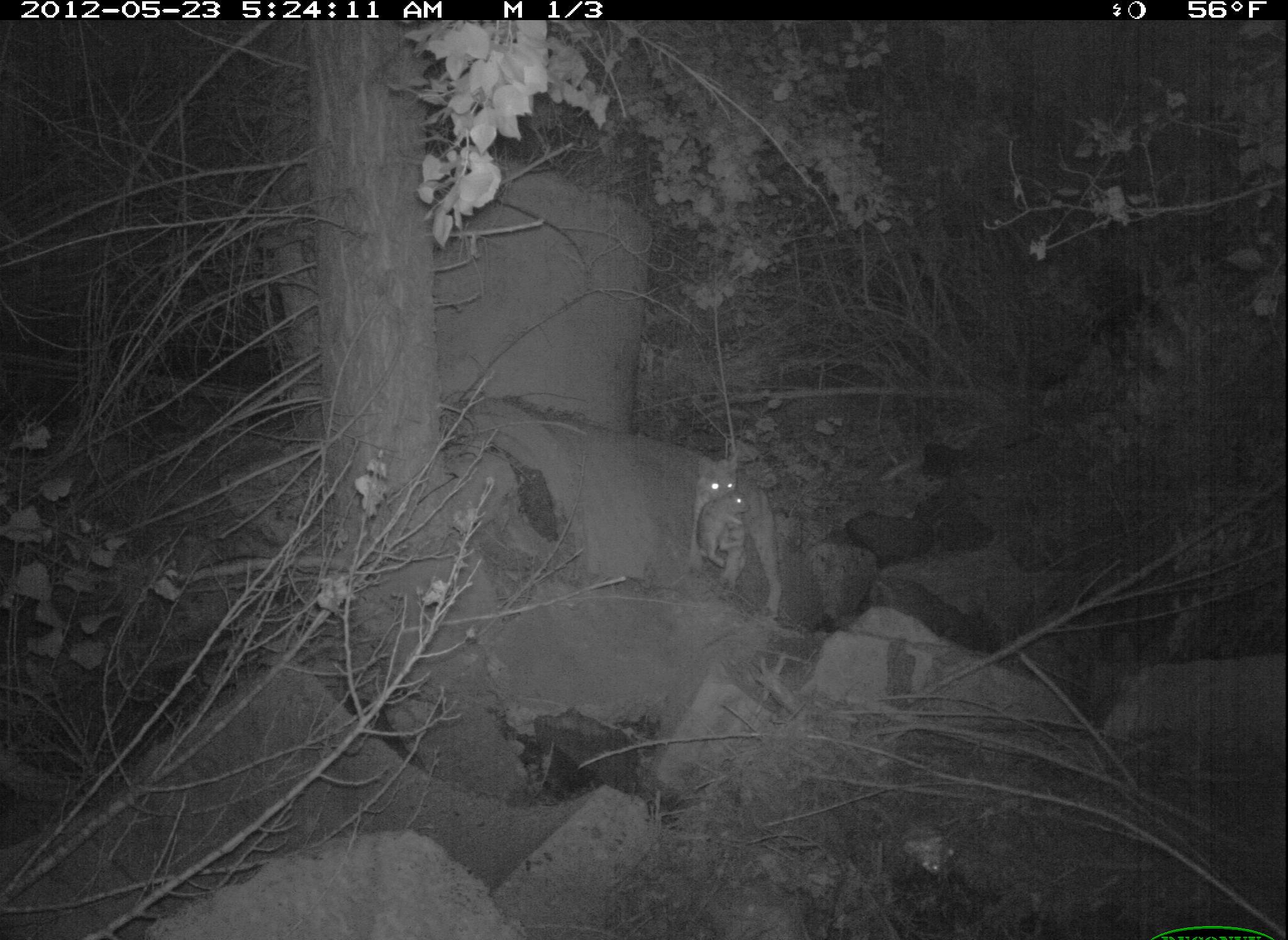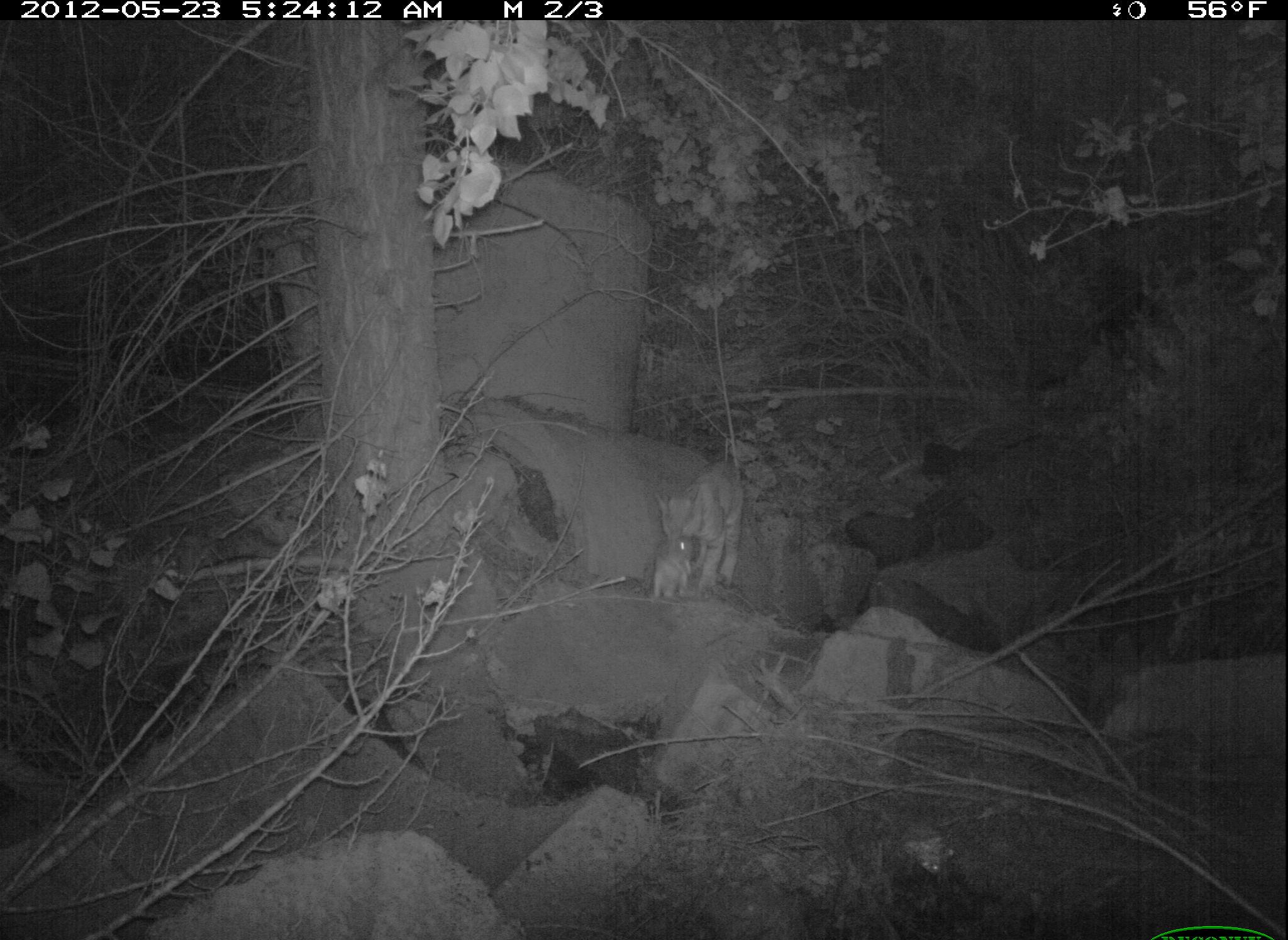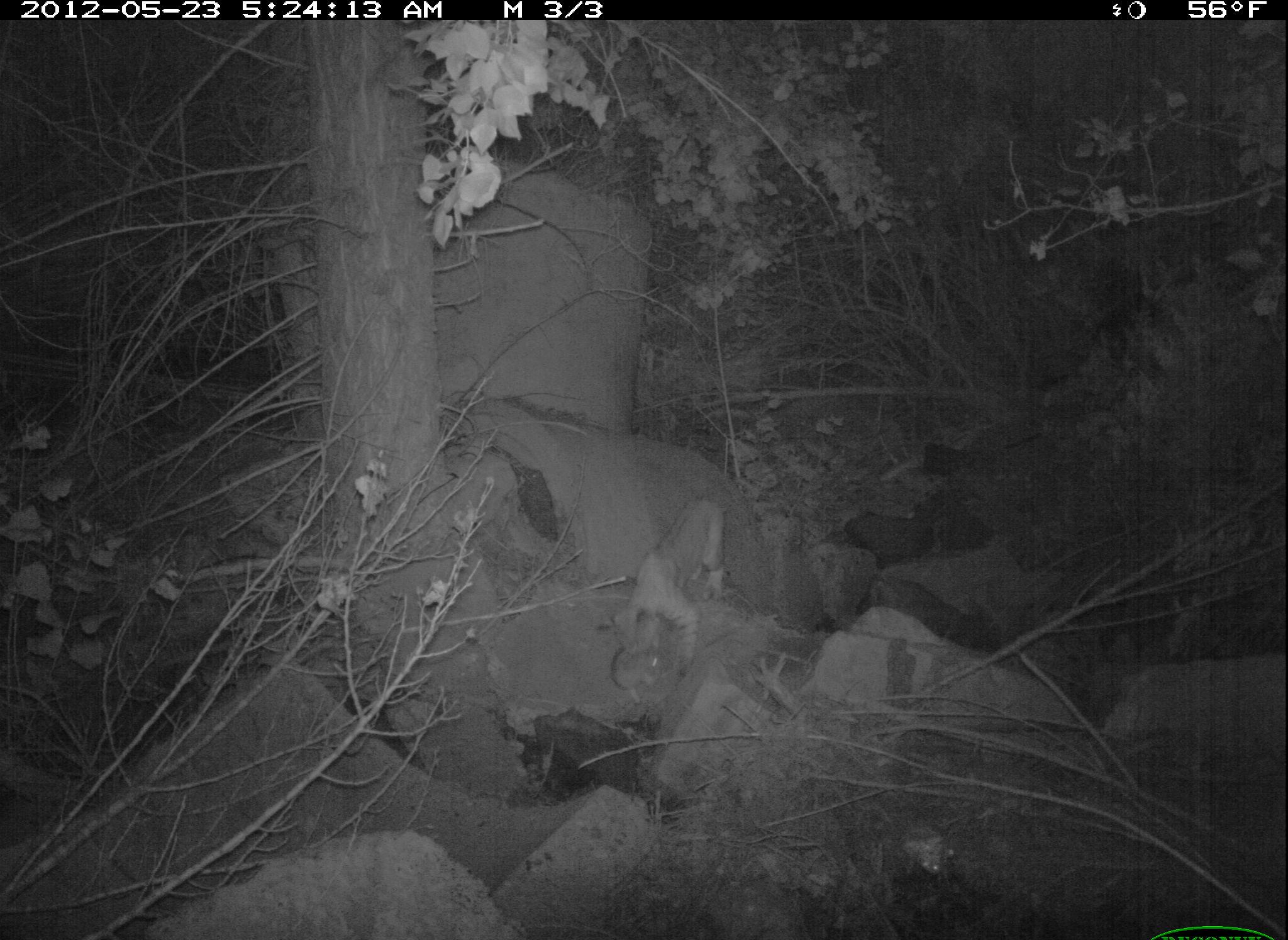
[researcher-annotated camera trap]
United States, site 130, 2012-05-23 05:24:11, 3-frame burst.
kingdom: Animalia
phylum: Chordata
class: Mammalia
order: Lagomorpha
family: Leporidae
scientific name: Leporidae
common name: rabbits and hares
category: rabbit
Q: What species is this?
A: Rabbit (rabbits and hares) (Leporidae).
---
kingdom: Animalia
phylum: Chordata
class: Mammalia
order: Carnivora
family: Felidae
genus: Lynx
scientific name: Lynx rufus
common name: bobcat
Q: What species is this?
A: Bobcat (Lynx rufus).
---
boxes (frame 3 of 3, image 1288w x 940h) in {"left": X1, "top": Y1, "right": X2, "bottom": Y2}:
rabbit: {"left": 604, "top": 639, "right": 670, "bottom": 707}